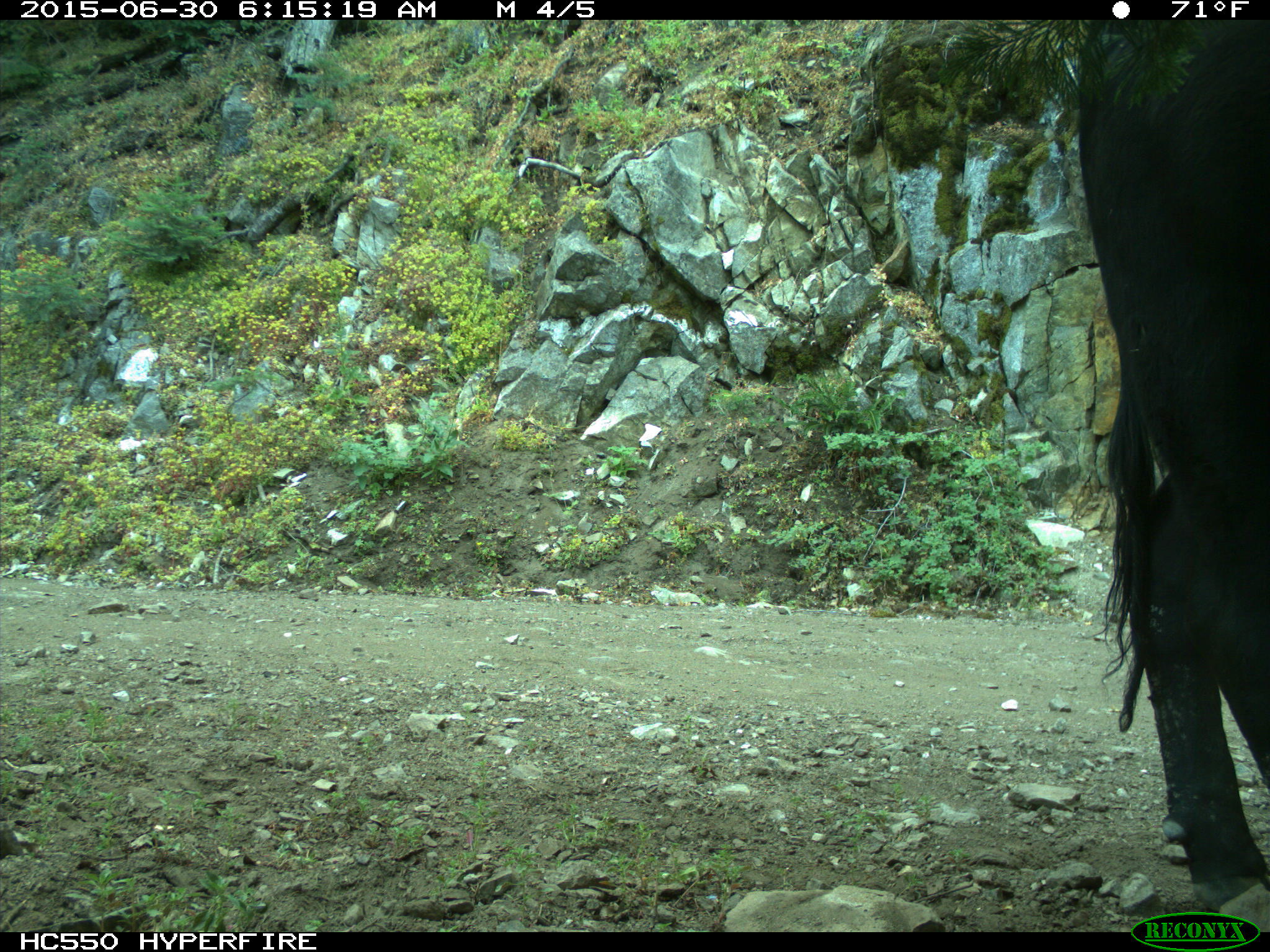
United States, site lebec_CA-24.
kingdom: Animalia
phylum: Chordata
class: Mammalia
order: Artiodactyla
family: Bovidae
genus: Bos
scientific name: Bos taurus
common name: domestic cow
Bos taurus (domestic cow).